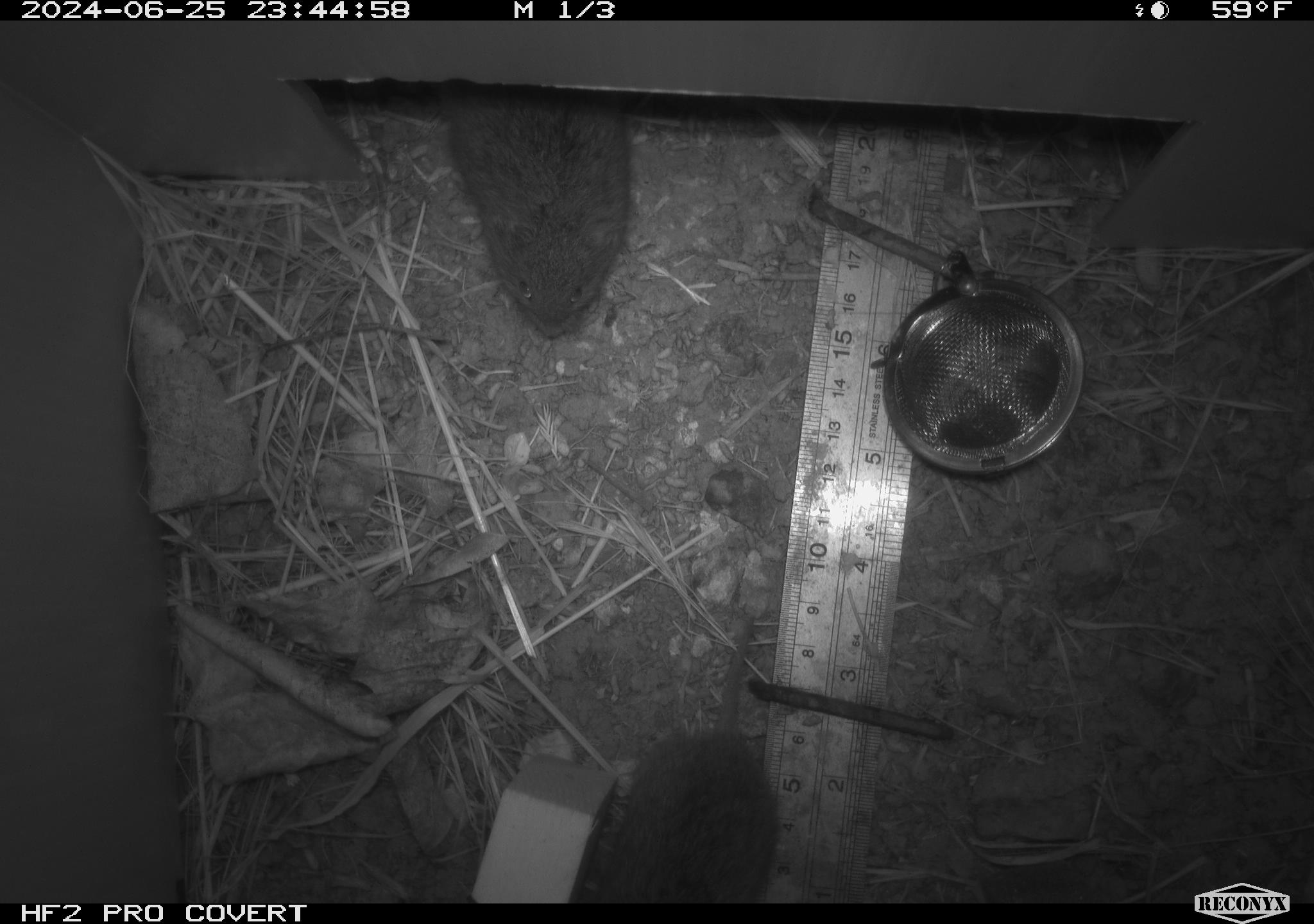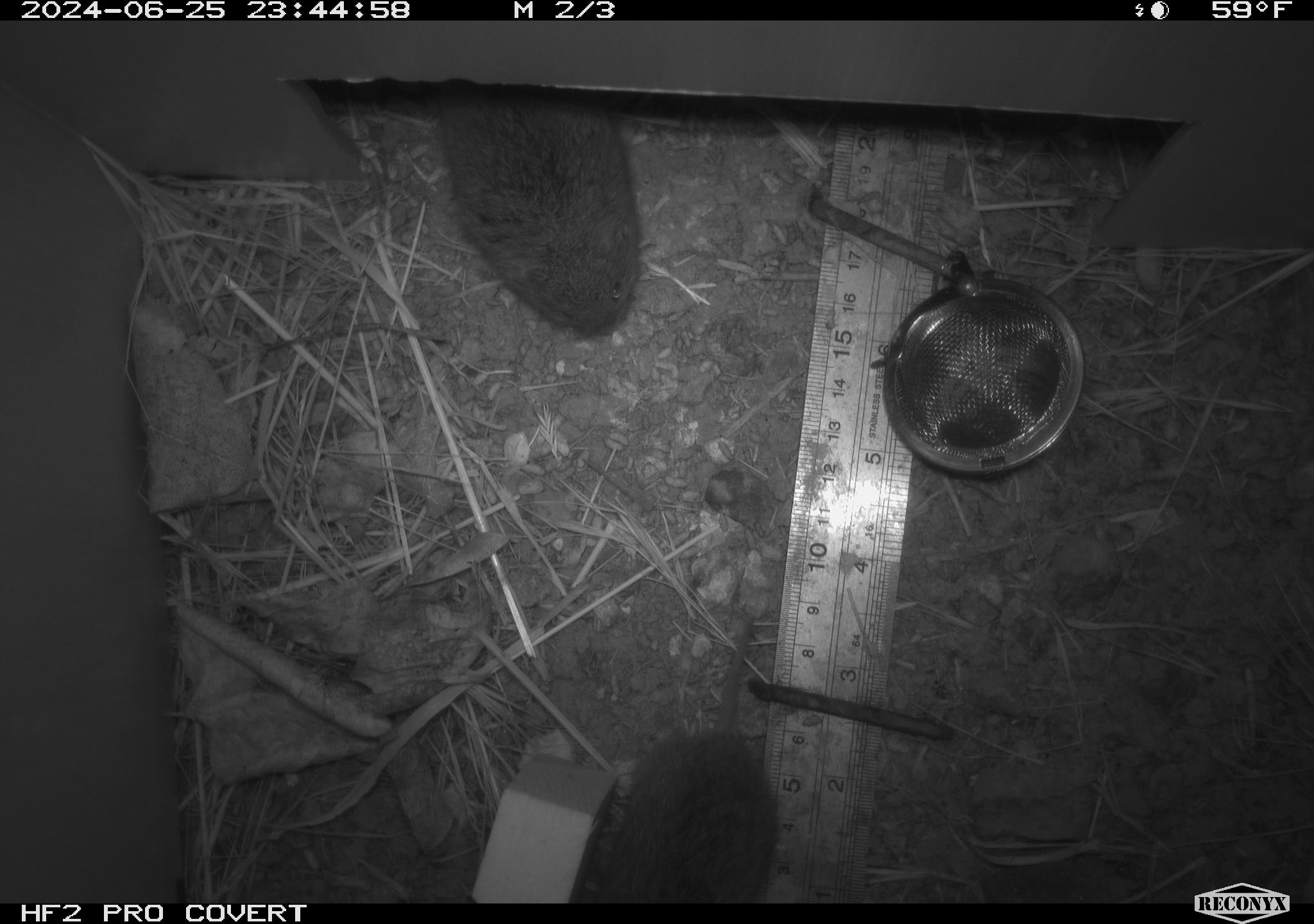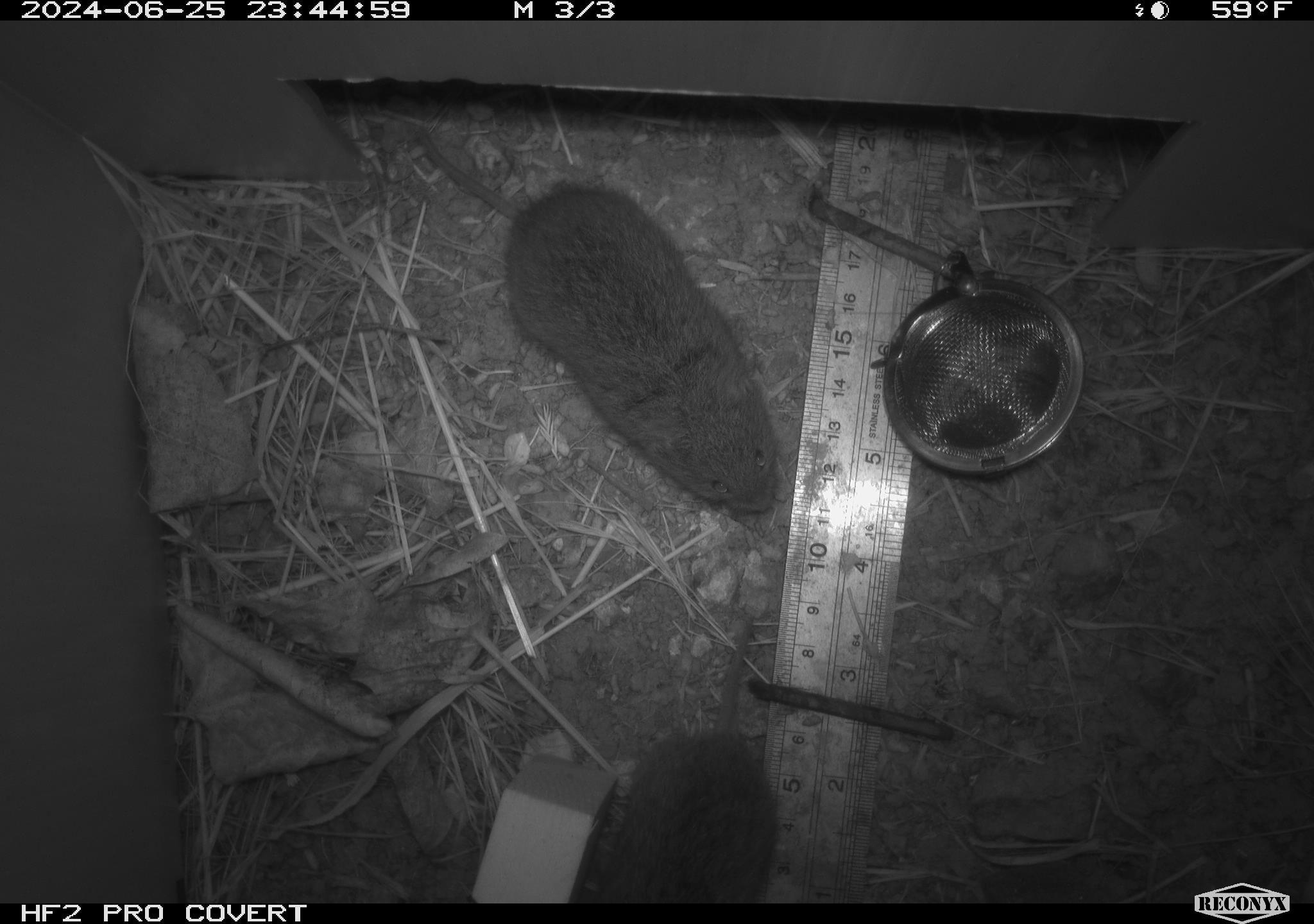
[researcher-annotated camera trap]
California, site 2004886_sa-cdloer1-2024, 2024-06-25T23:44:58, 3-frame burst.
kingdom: Animalia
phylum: Chordata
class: Mammalia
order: Rodentia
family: Cricetidae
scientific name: Arvicolinae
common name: voles, lemmings, and muskrats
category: arvicolinae subfamily